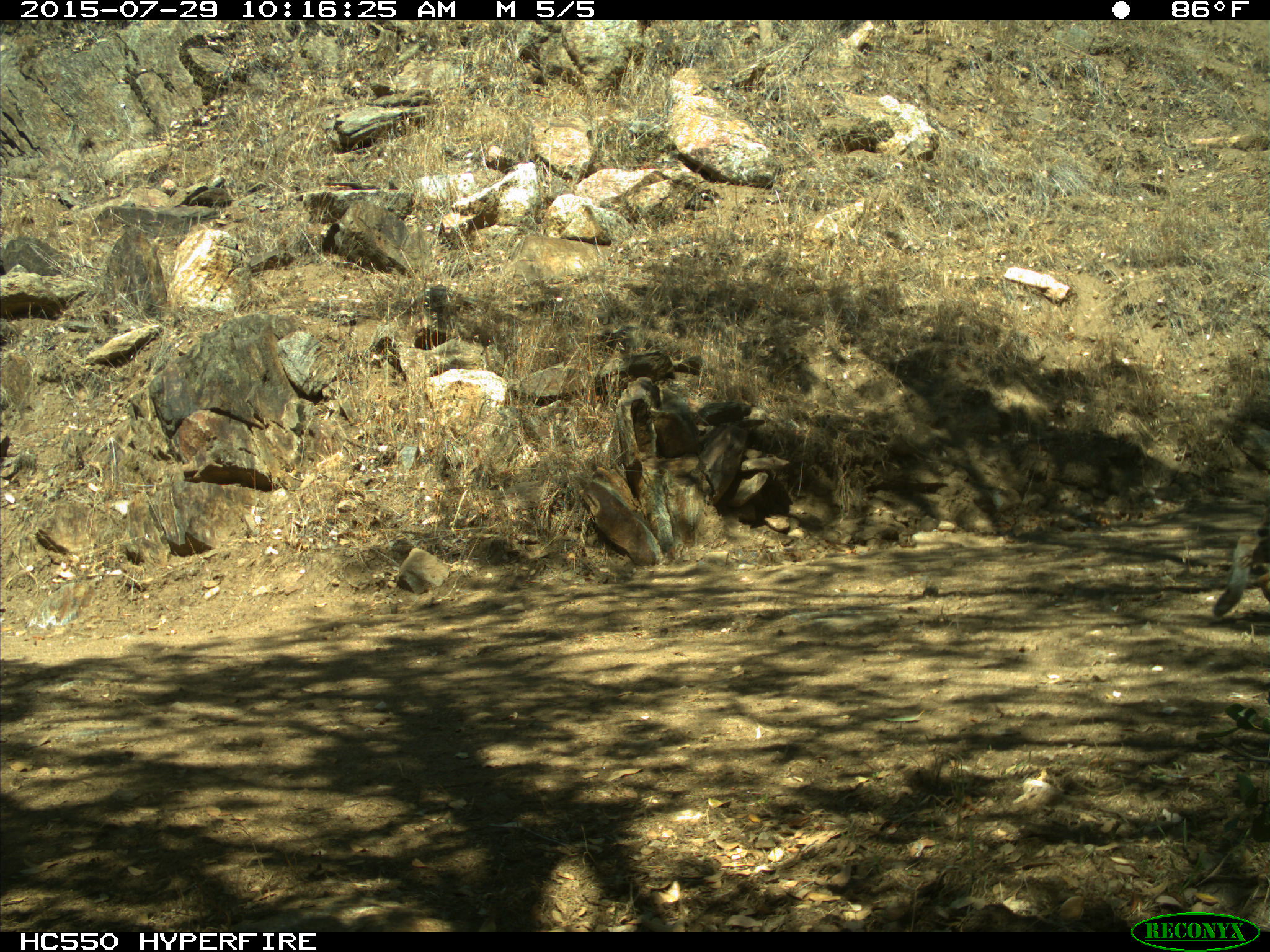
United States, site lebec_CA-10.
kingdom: Animalia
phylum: Chordata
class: Mammalia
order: Carnivora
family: Felidae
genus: Lynx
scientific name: Lynx rufus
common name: bobcat